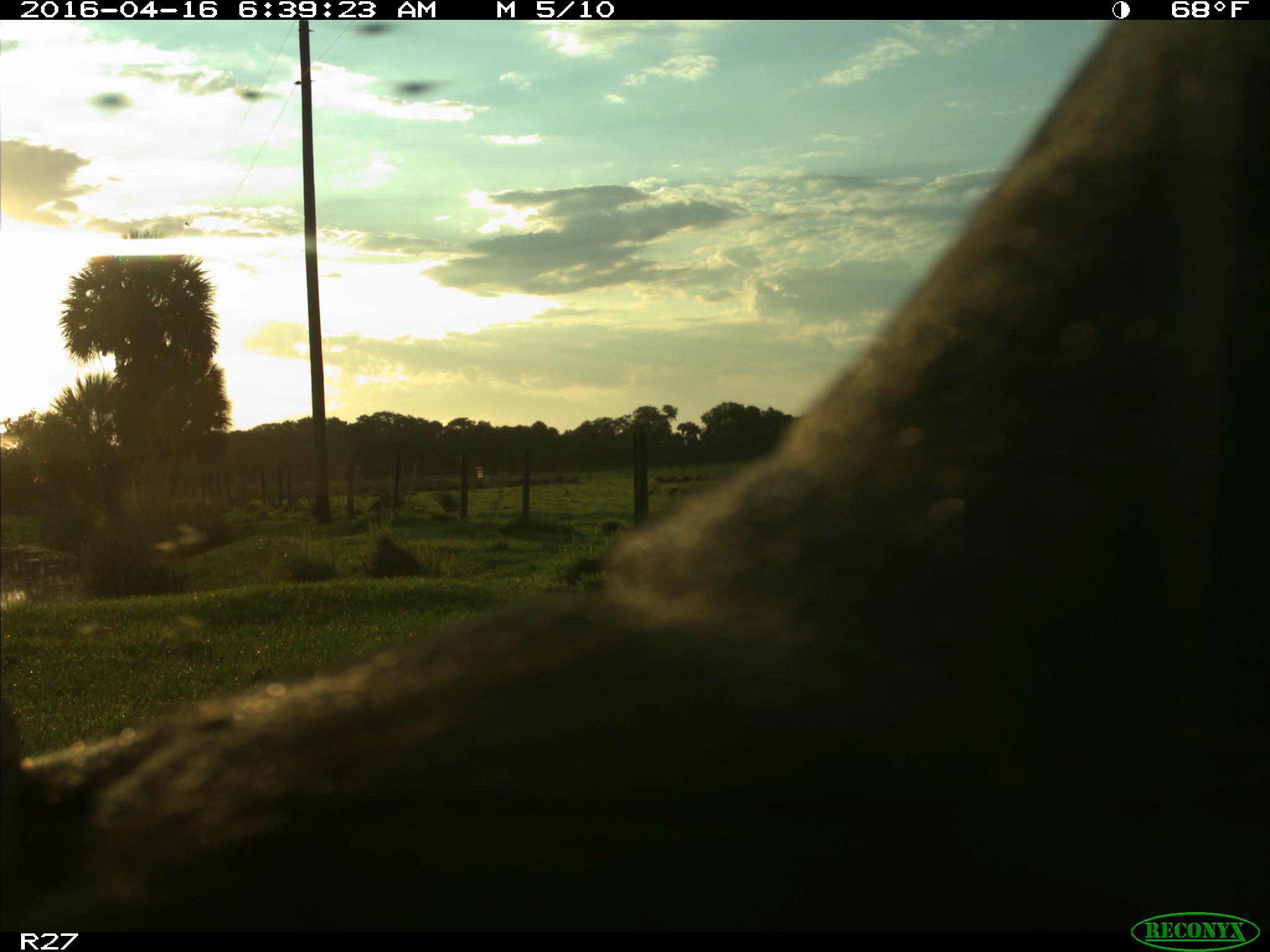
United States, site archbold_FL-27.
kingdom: Animalia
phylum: Chordata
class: Mammalia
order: Artiodactyla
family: Bovidae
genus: Bos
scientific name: Bos taurus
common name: domestic cow